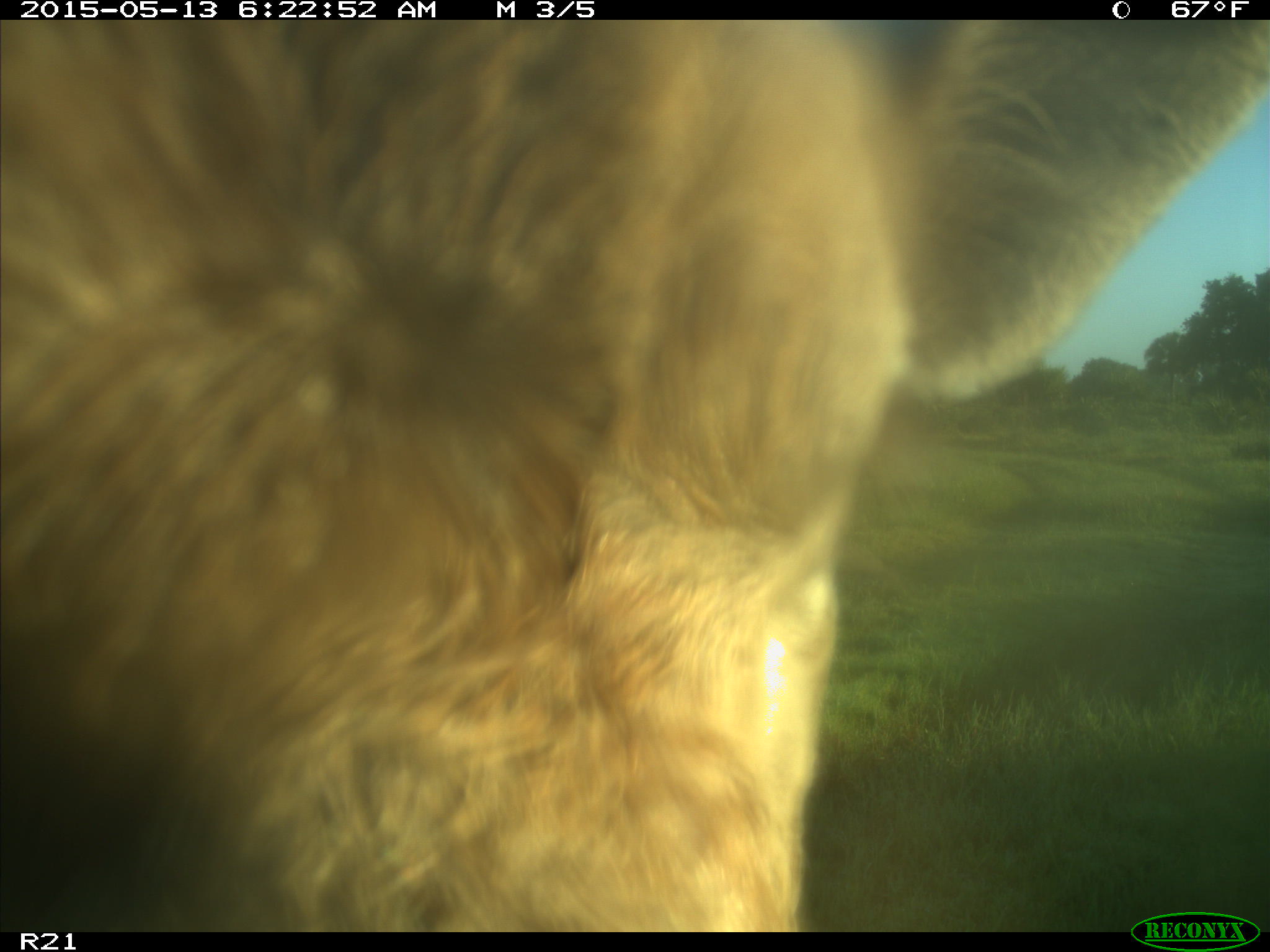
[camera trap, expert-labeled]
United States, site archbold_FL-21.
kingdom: Animalia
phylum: Chordata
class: Mammalia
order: Artiodactyla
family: Bovidae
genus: Bos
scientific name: Bos taurus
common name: domestic cow